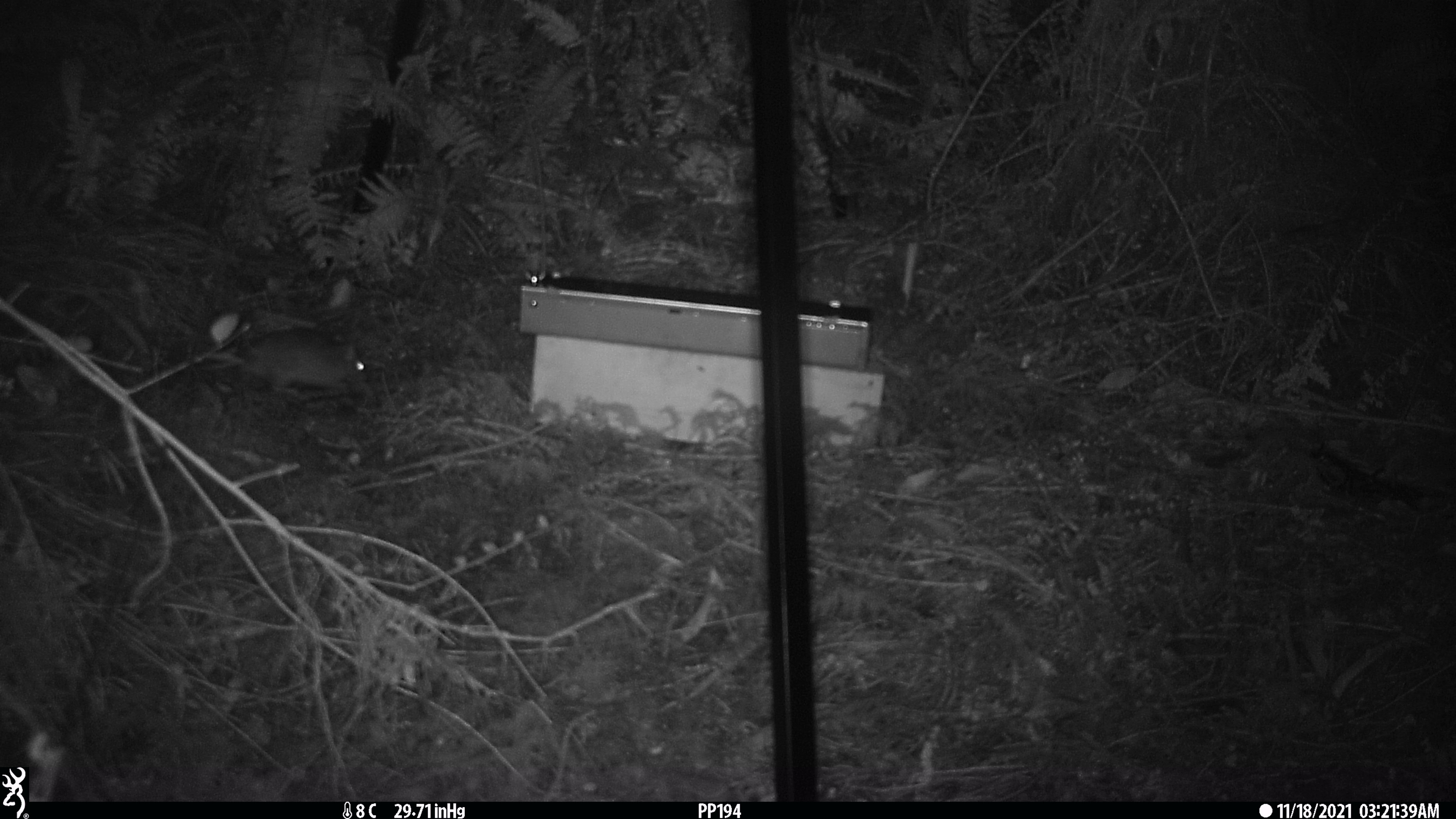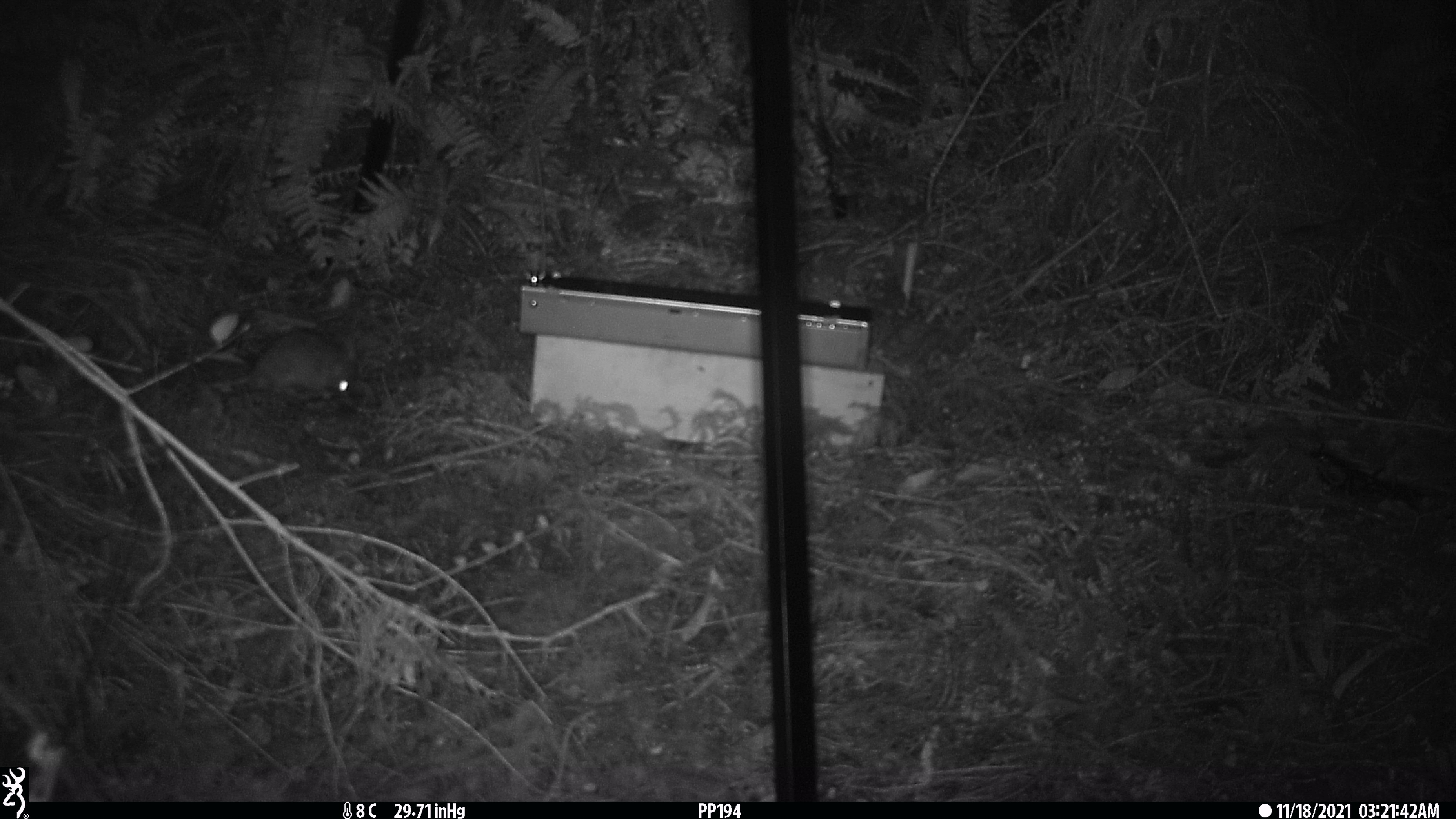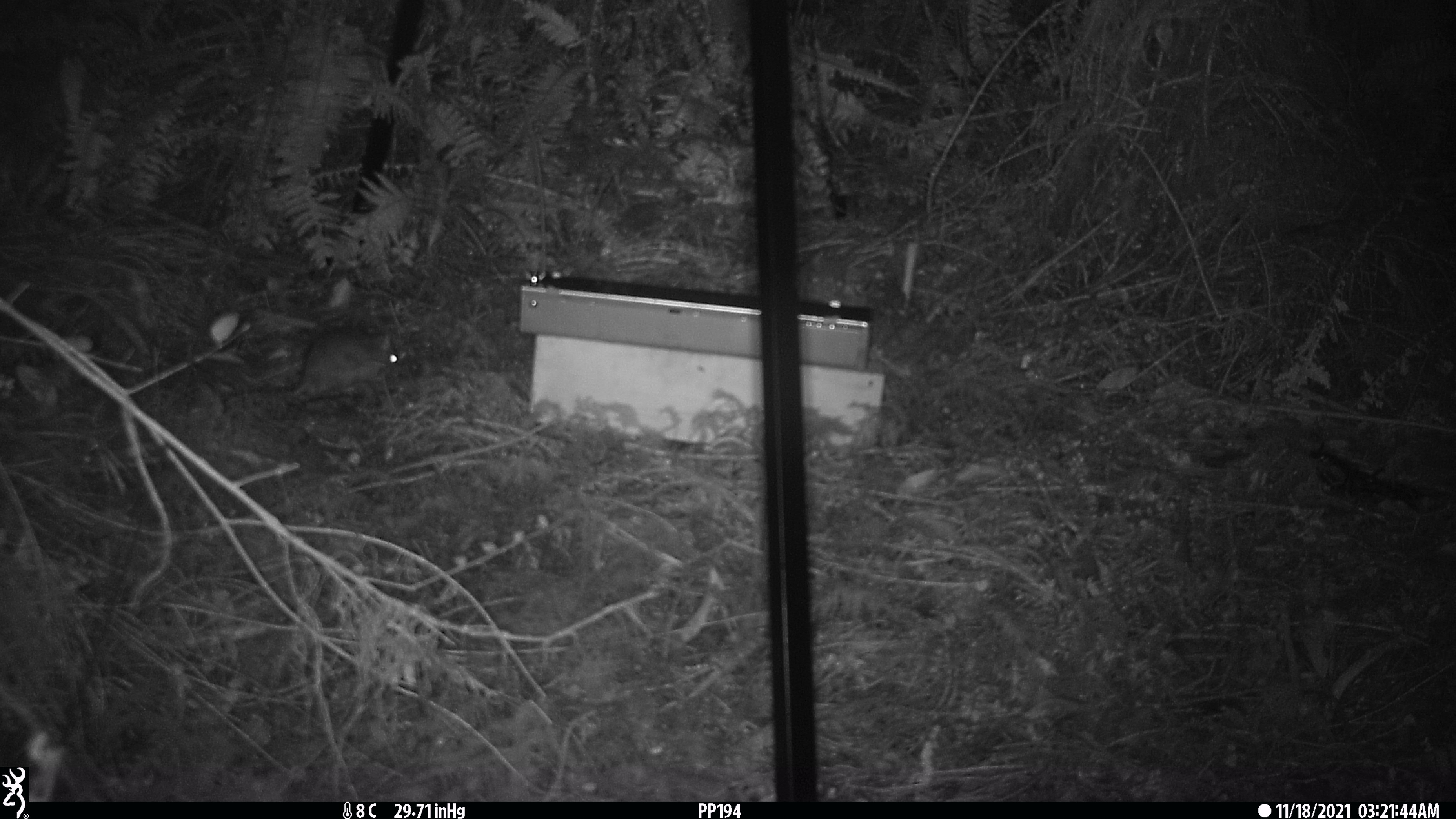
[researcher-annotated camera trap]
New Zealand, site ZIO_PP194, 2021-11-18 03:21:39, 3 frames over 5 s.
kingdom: Animalia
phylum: Chordata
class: Mammalia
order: Rodentia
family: Muridae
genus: Rattus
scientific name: Rattus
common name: rat